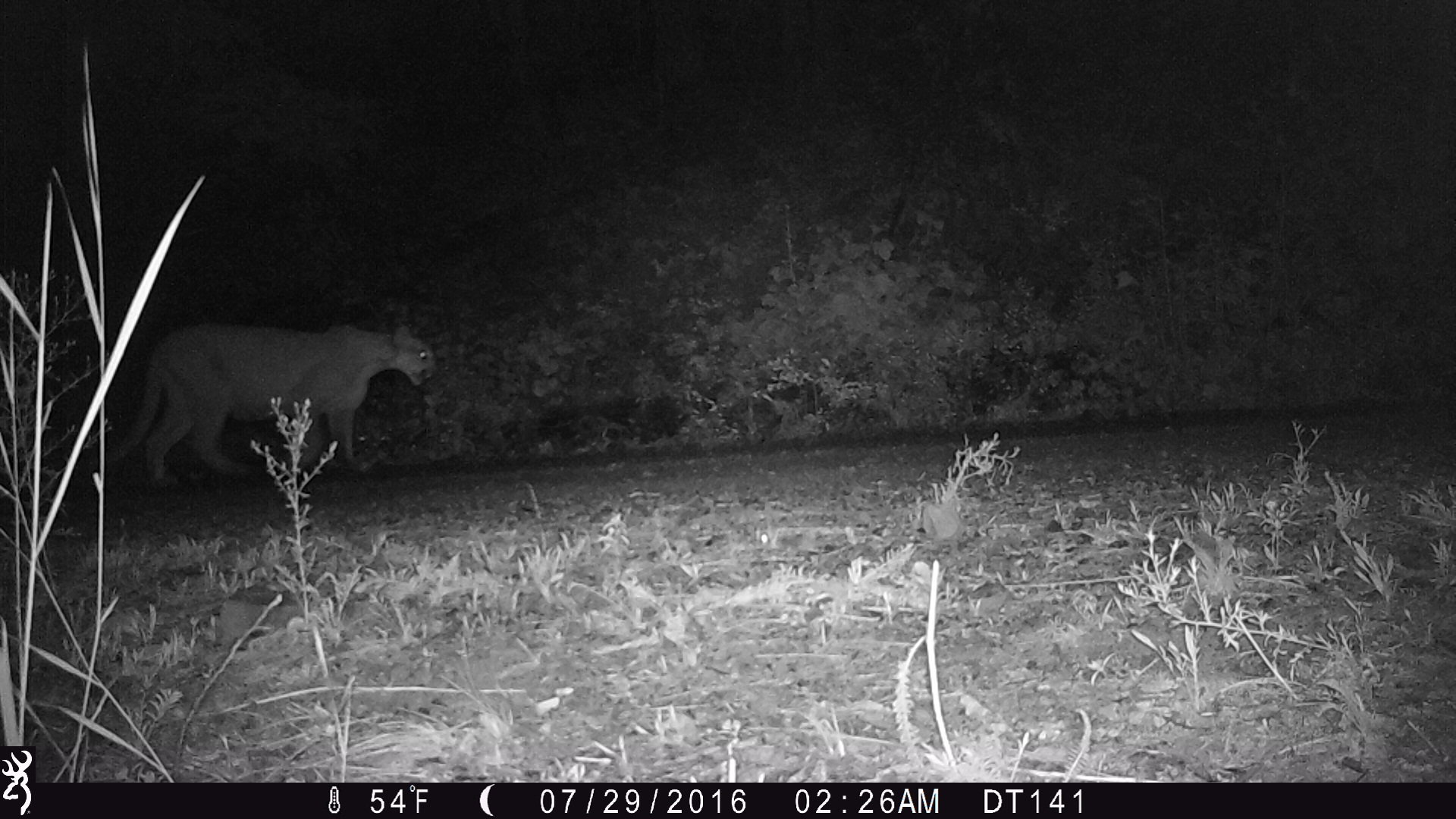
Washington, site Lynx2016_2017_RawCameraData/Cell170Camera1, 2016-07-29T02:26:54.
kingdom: Animalia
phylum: Chordata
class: Mammalia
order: Carnivora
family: Felidae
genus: Puma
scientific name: Puma concolor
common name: mountain lion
Puma concolor (mountain lion). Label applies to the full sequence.